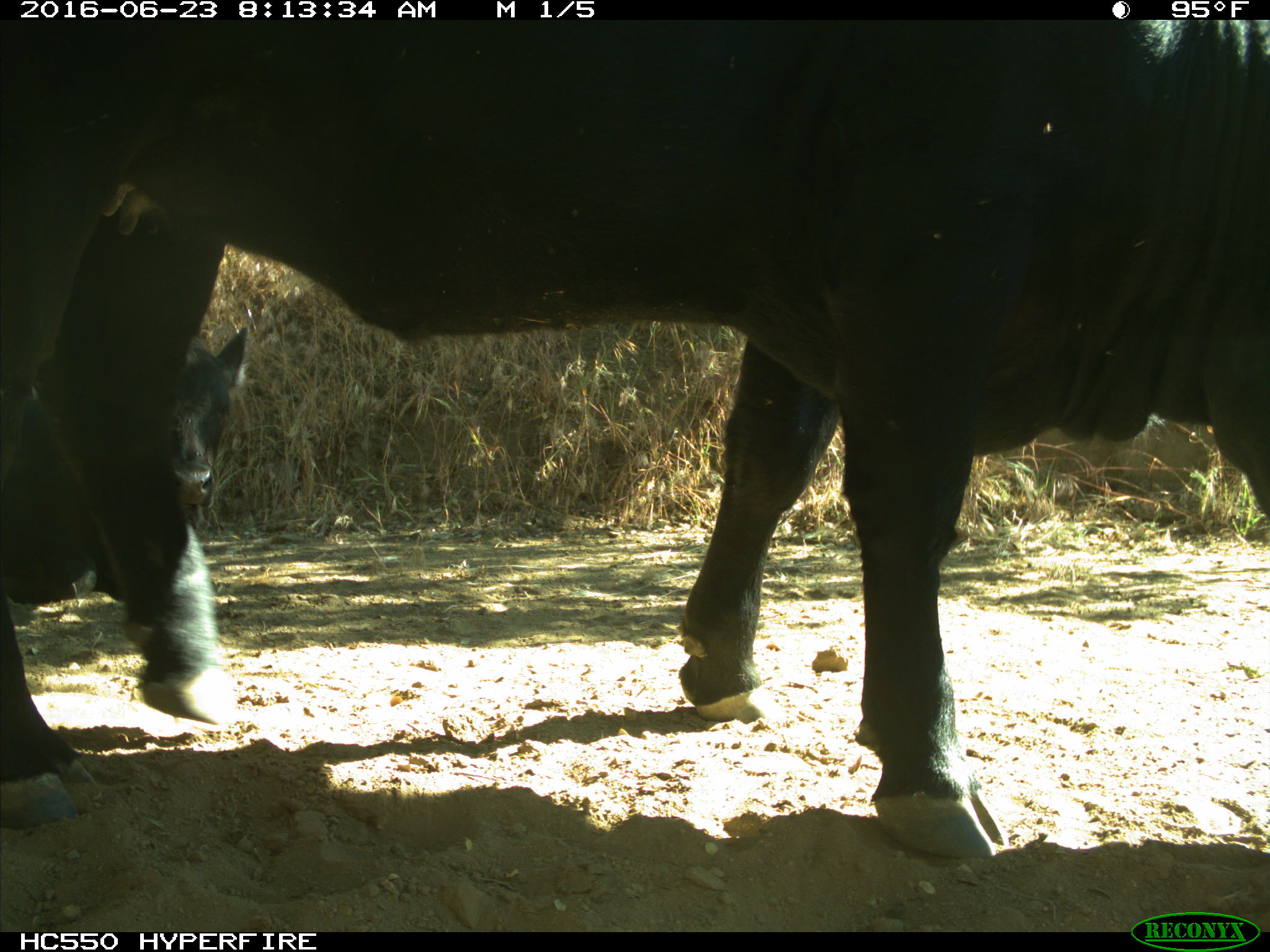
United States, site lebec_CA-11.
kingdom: Animalia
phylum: Chordata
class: Mammalia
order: Artiodactyla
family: Bovidae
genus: Bos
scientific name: Bos taurus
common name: domestic cow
Bos taurus (domestic cow).